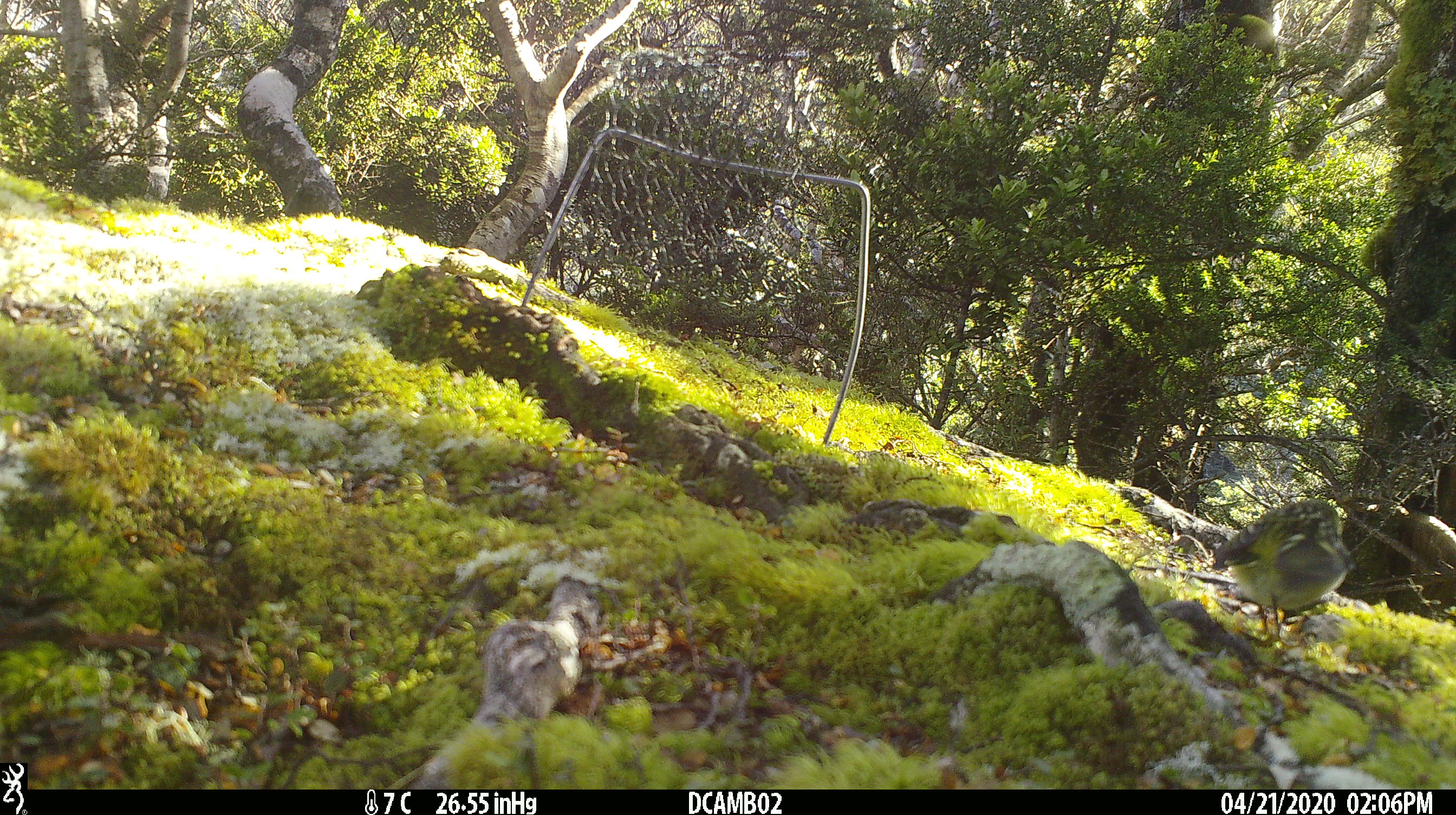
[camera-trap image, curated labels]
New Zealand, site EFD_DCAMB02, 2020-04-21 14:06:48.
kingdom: Animalia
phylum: Chordata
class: Aves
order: Passeriformes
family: Acanthisittidae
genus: Acanthisitta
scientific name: Acanthisitta chloris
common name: rifleman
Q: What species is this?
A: Rifleman (Acanthisitta chloris).